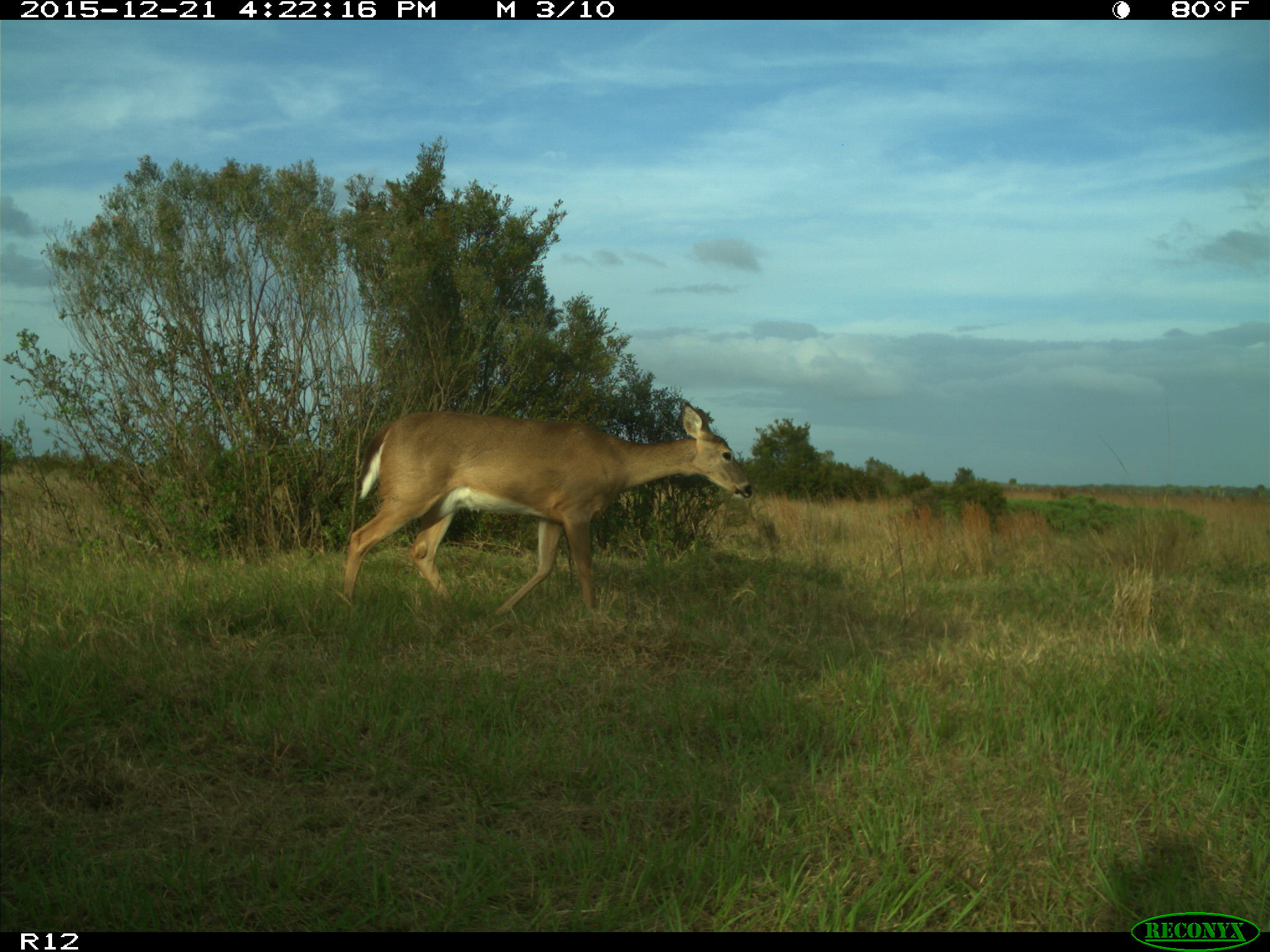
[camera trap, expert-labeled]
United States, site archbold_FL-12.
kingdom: Animalia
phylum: Chordata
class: Mammalia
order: Artiodactyla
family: Cervidae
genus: Odocoileus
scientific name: Odocoileus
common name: deer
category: unidentified deer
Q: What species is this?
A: Unidentified deer (deer) (Odocoileus).